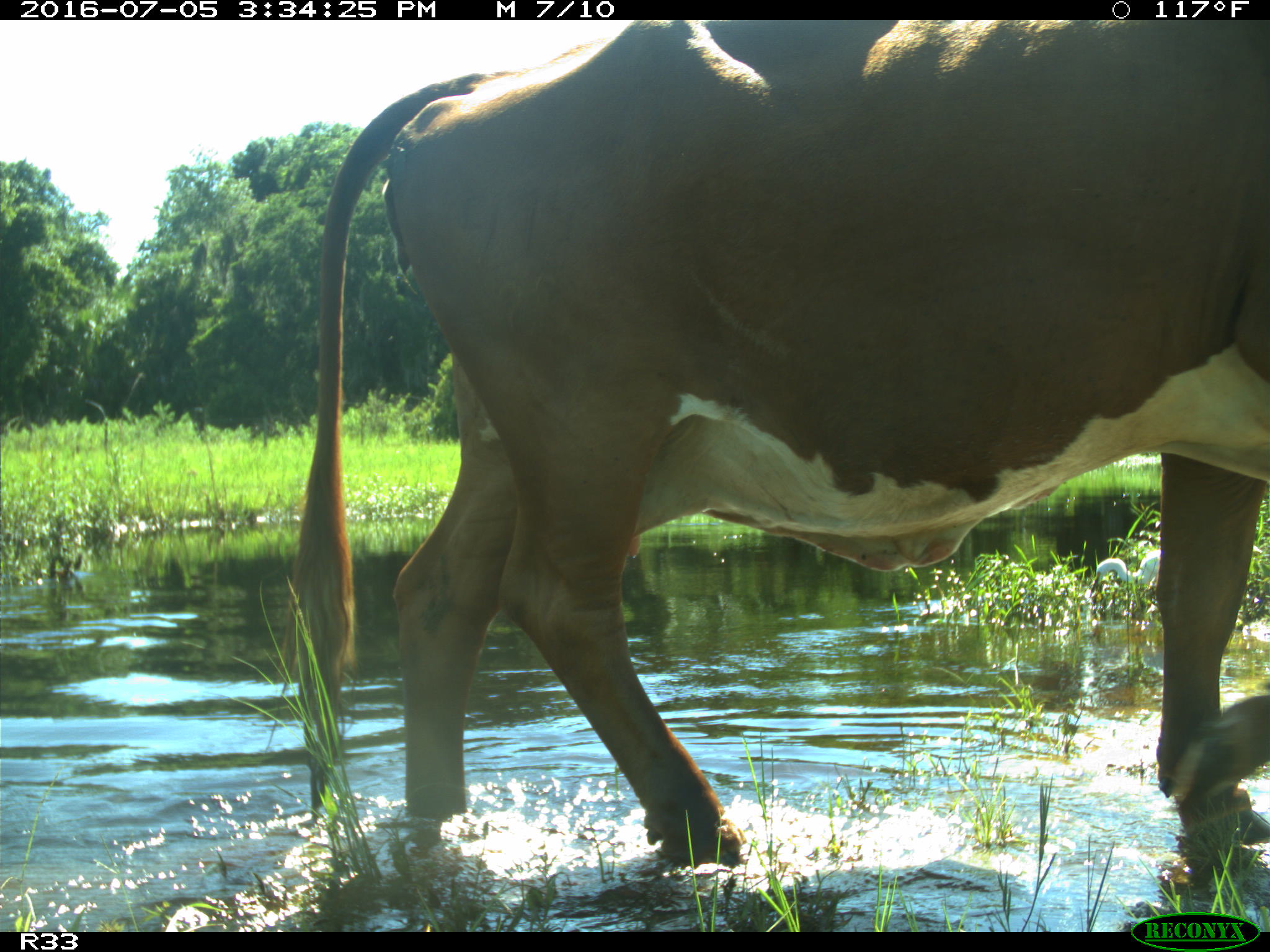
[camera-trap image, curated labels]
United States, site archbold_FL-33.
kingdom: Animalia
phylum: Chordata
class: Mammalia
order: Artiodactyla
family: Bovidae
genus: Bos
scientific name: Bos taurus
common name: domestic cow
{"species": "Bos taurus (domestic cow)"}